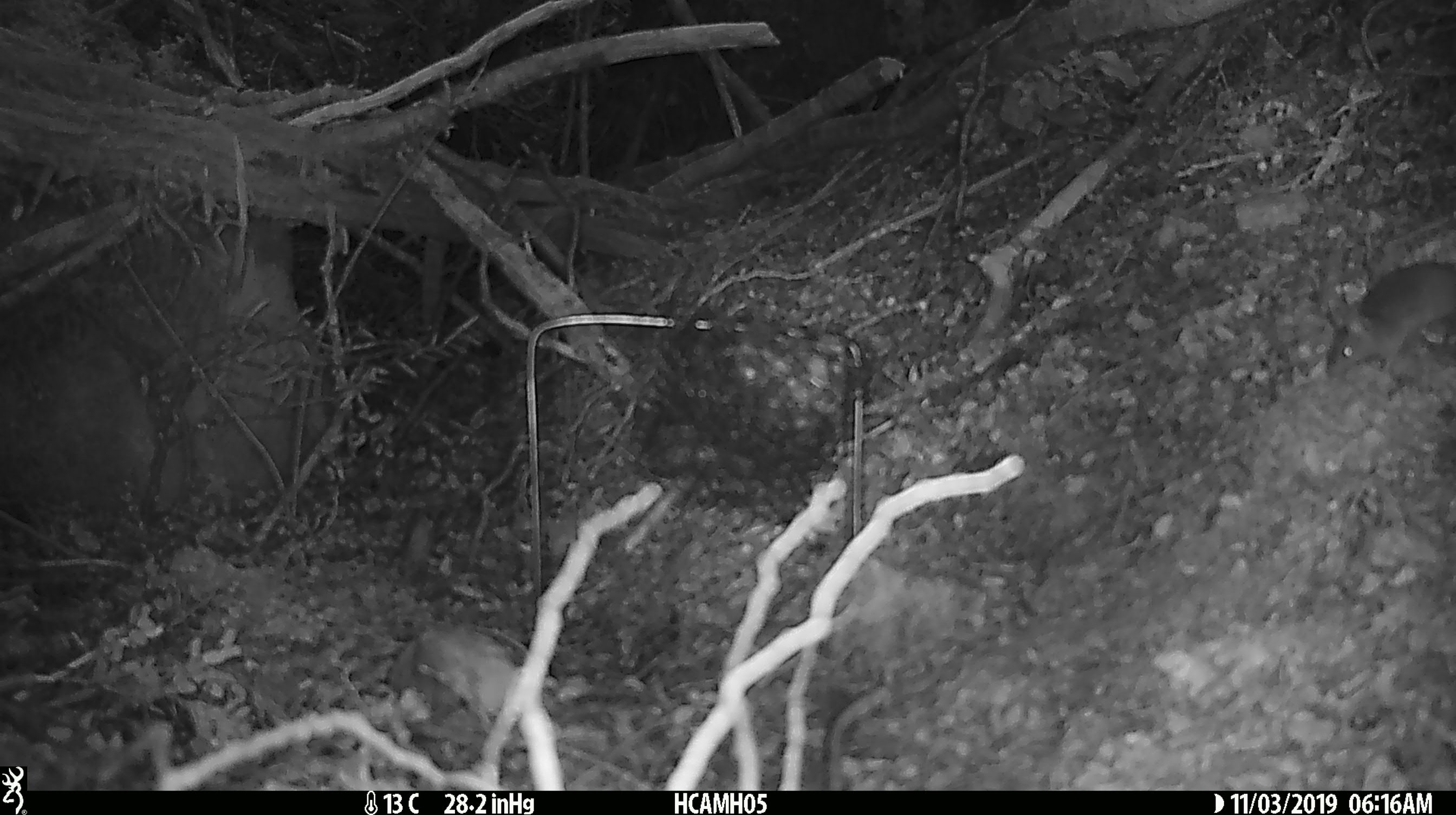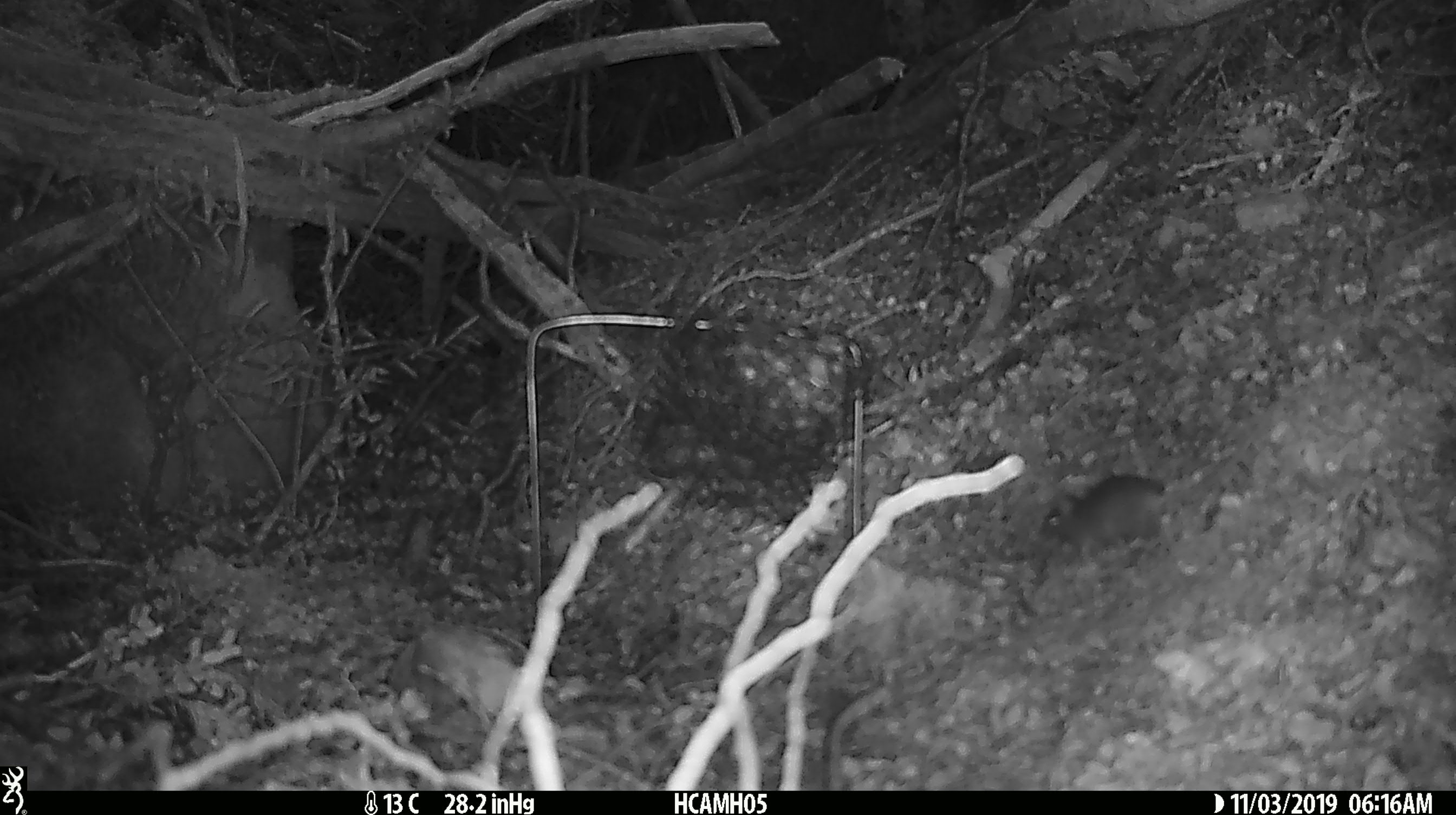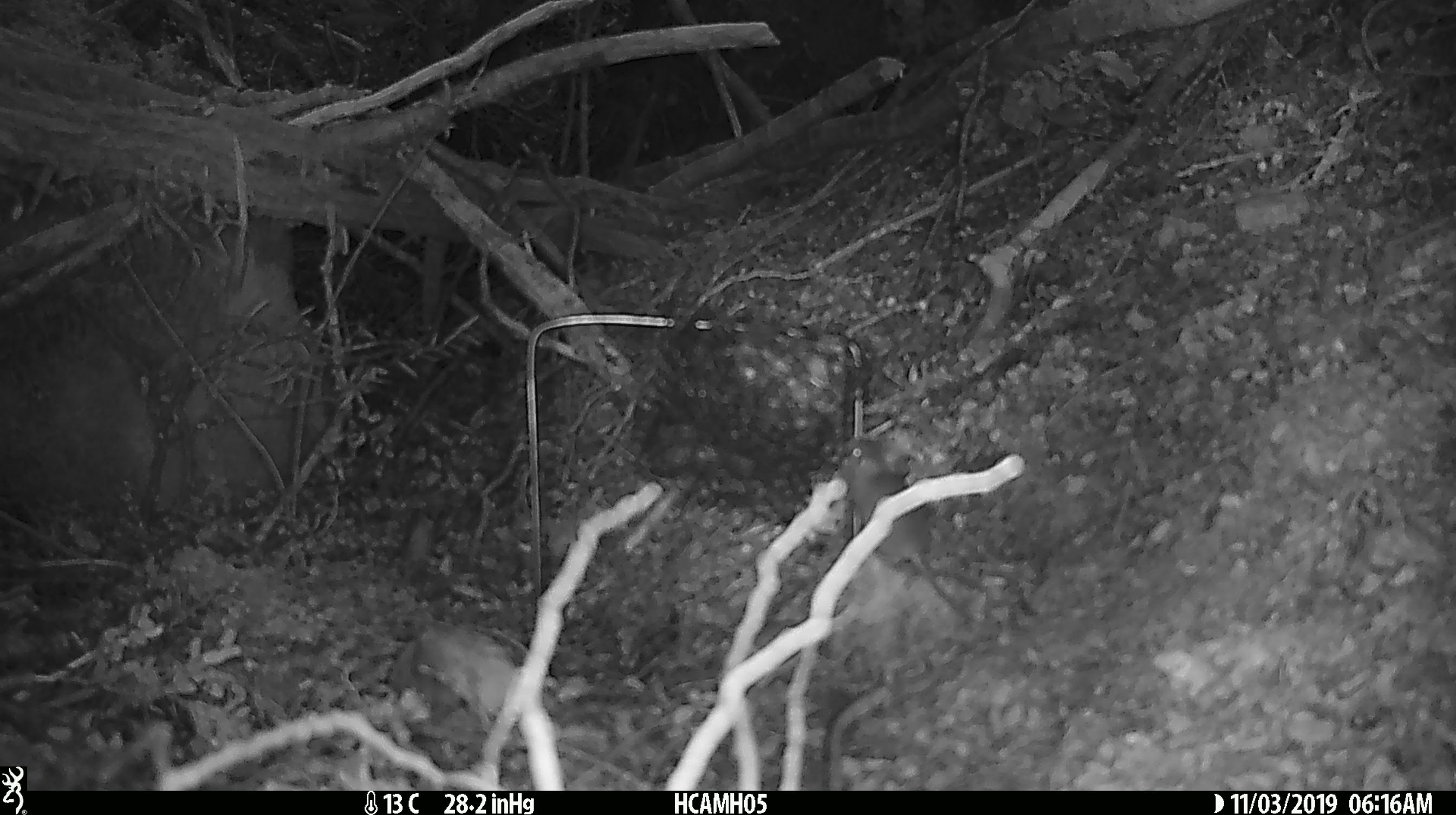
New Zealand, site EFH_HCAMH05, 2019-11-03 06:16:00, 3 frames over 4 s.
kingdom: Animalia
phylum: Chordata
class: Mammalia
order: Rodentia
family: Muridae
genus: Mus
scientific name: Mus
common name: mouse